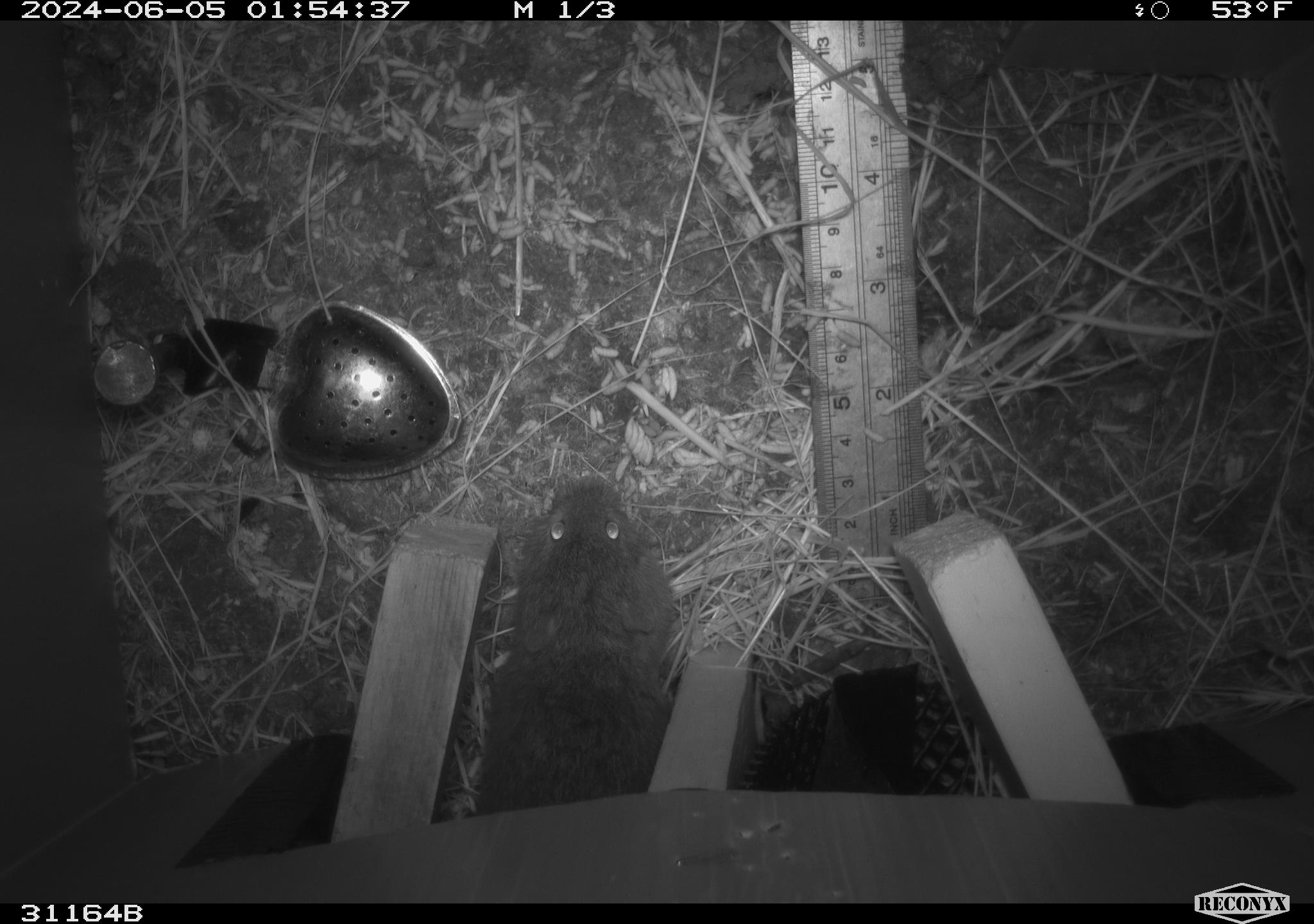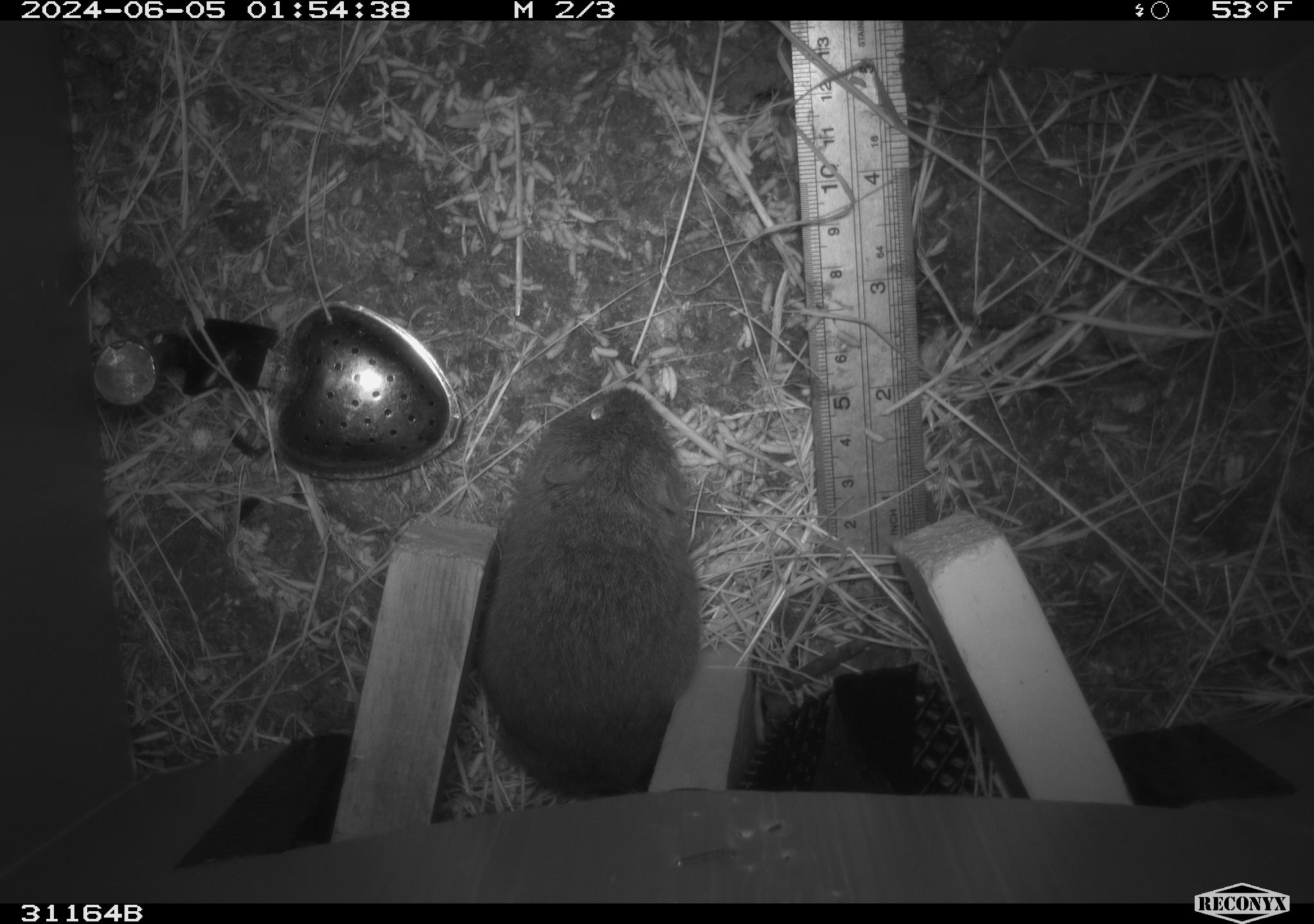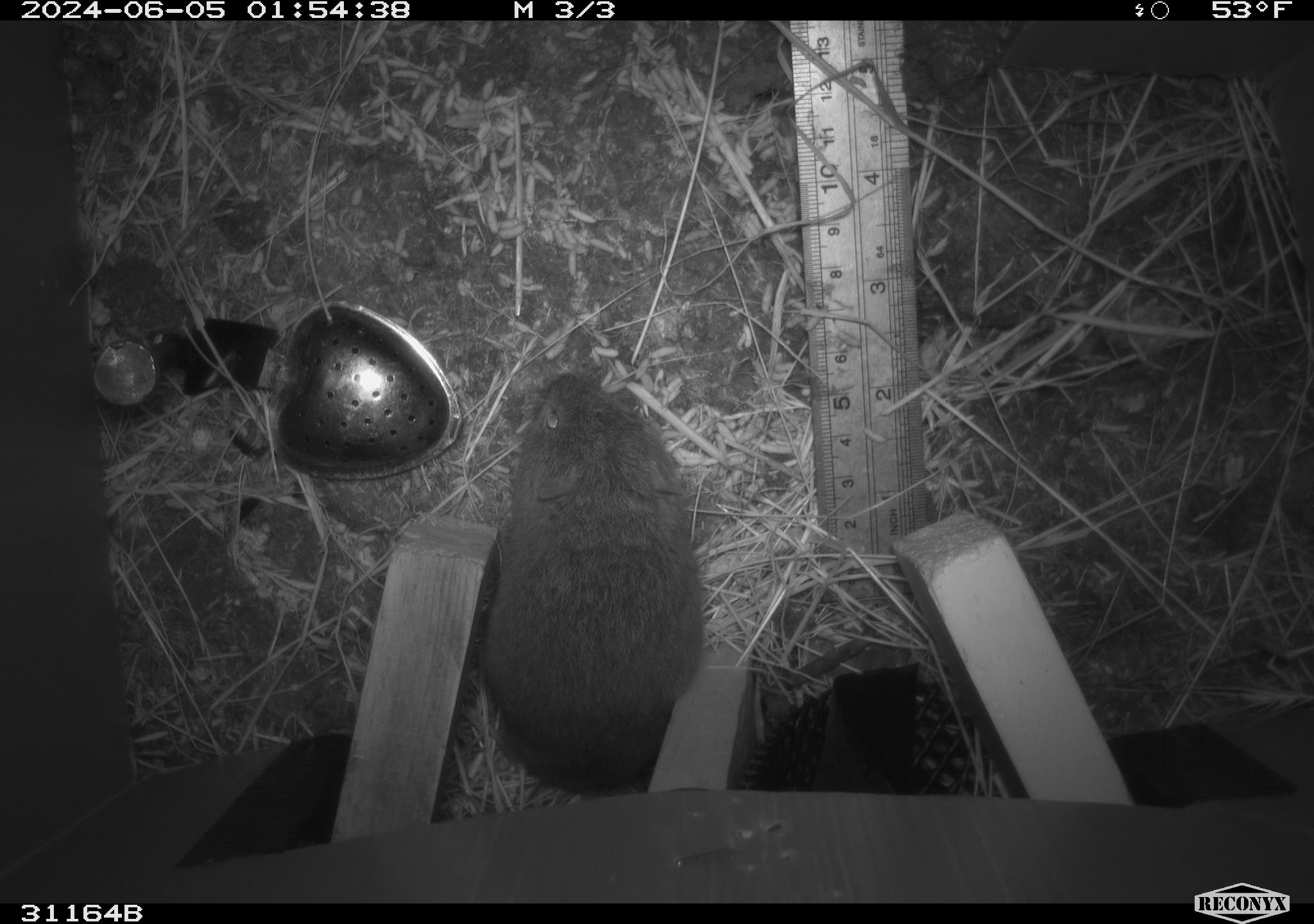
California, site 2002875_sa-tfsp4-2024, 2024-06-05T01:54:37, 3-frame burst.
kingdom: Animalia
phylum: Chordata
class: Mammalia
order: Rodentia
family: Cricetidae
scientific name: Arvicolinae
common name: voles, lemmings, and muskrats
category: arvicolinae subfamily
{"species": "arvicolinae subfamily (voles, lemmings, and muskrats) (Arvicolinae)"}